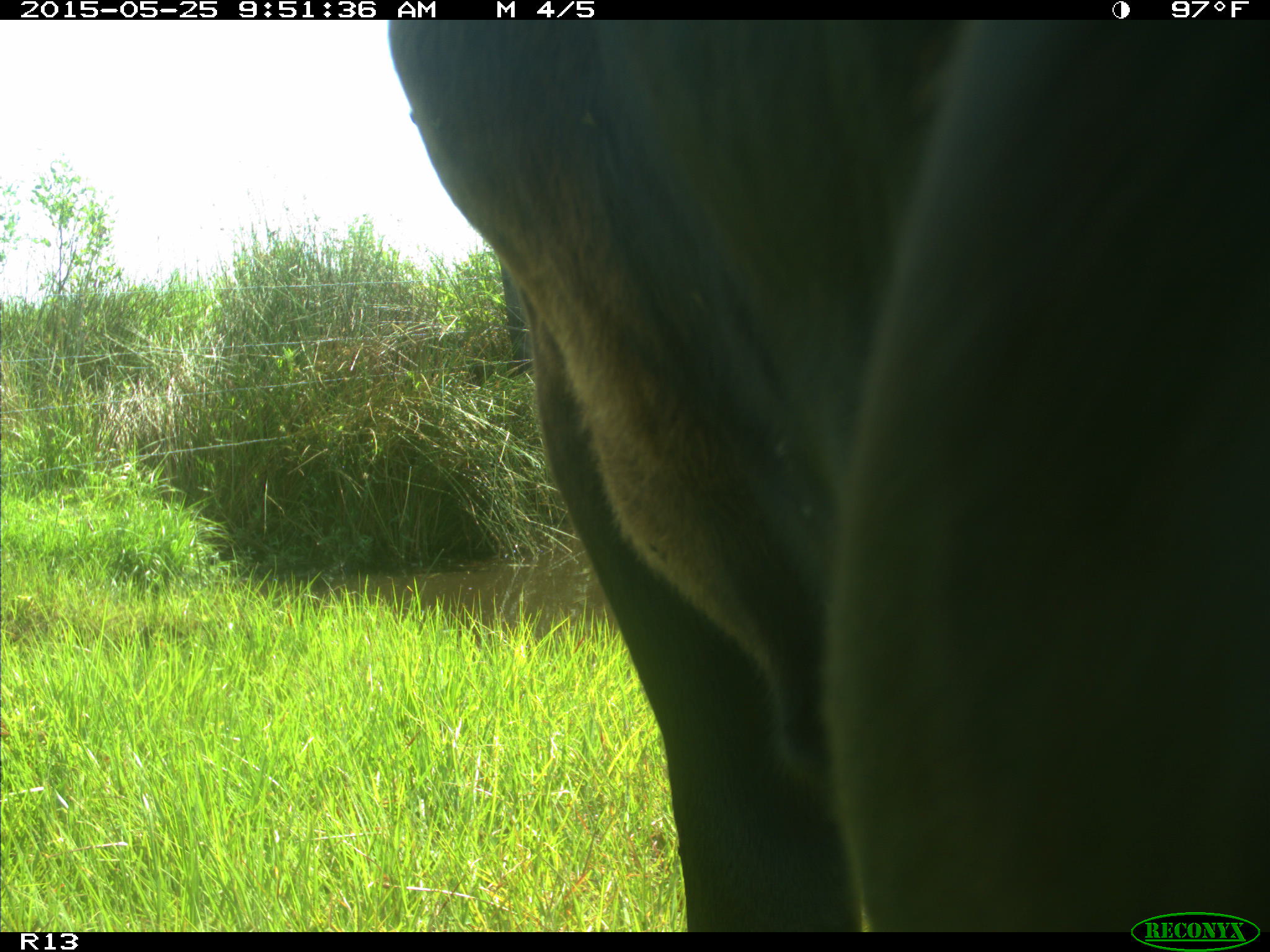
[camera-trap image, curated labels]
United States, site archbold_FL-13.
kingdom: Animalia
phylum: Chordata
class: Mammalia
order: Artiodactyla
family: Bovidae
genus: Bos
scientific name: Bos taurus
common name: domestic cow